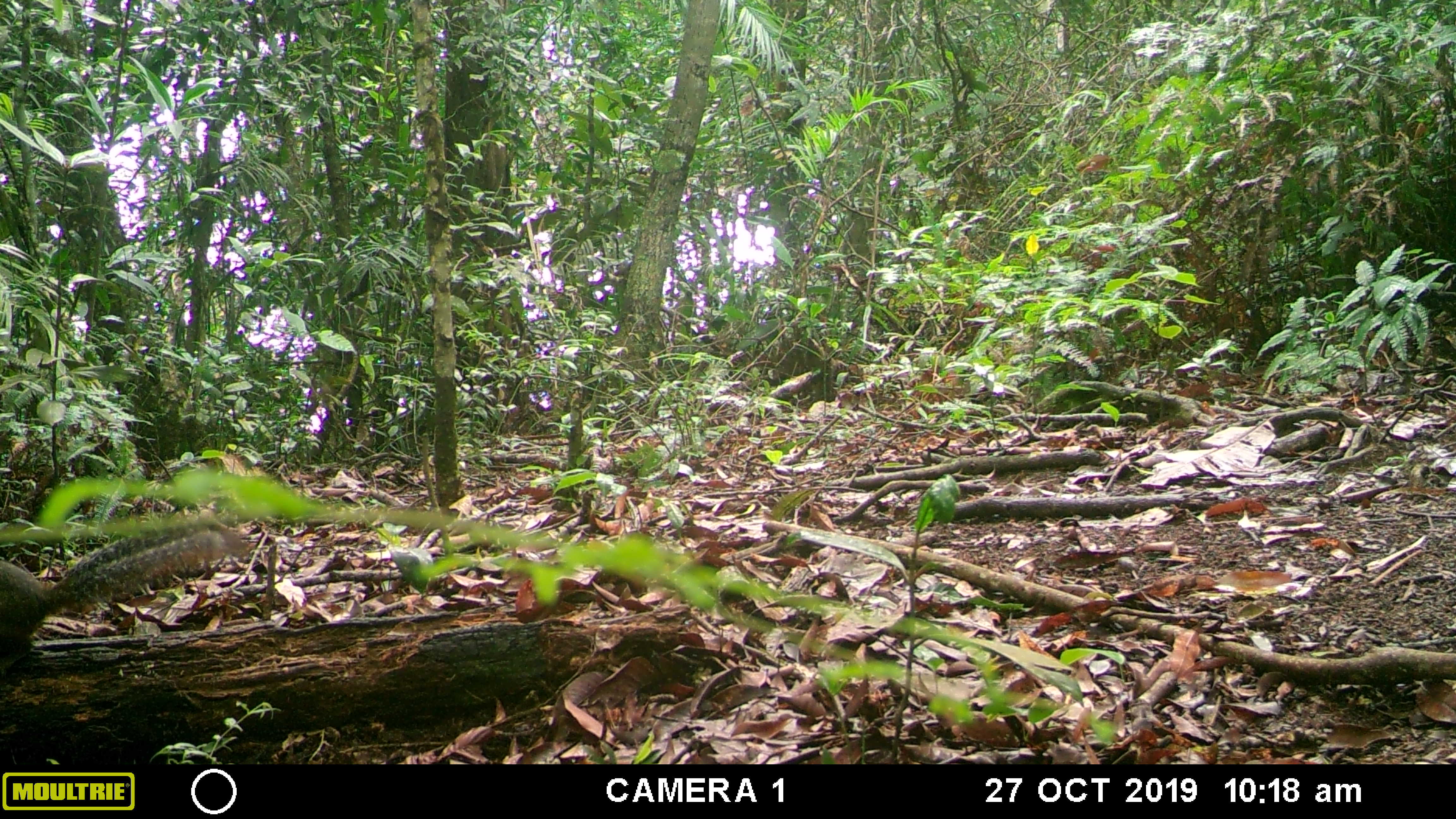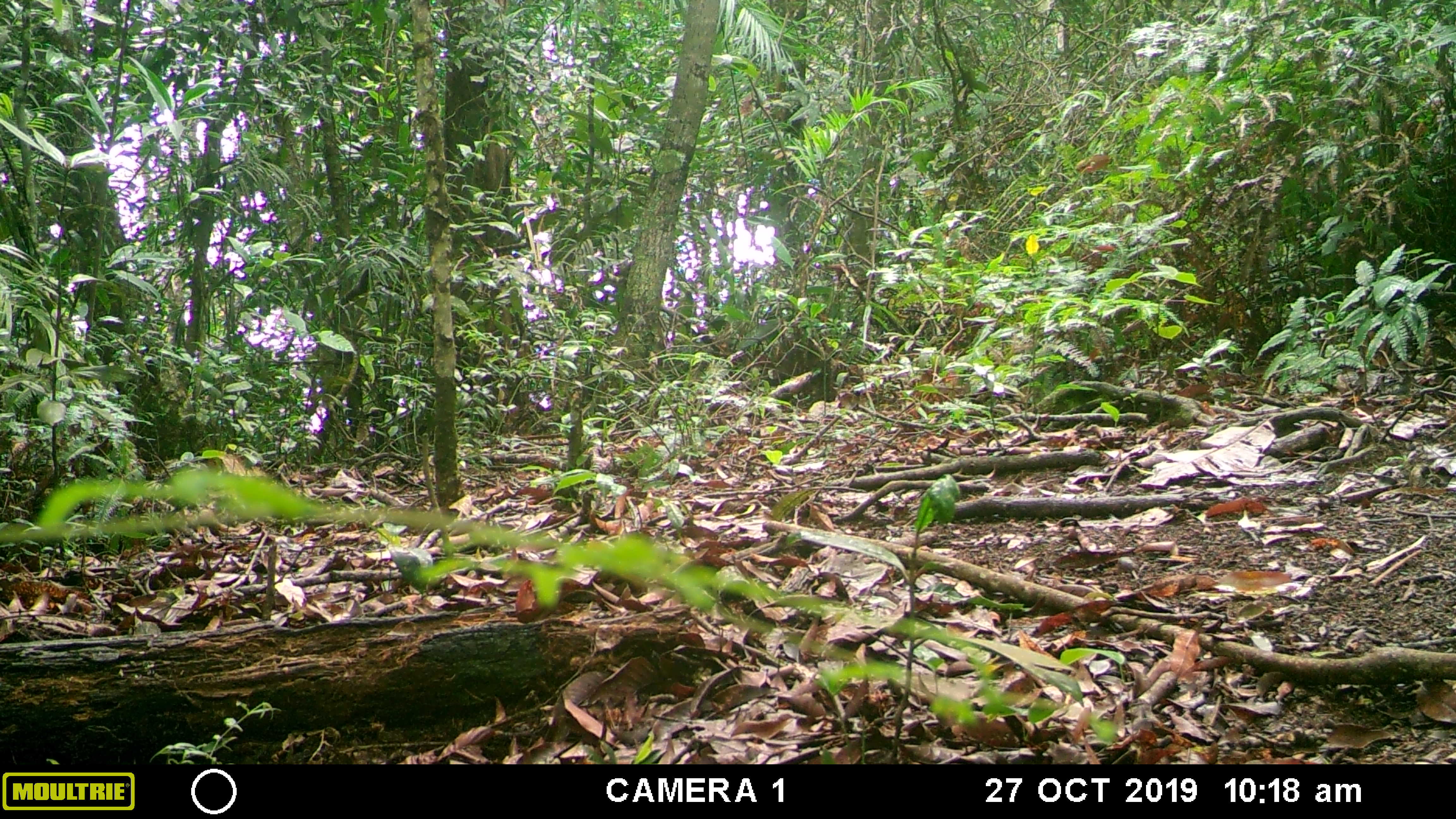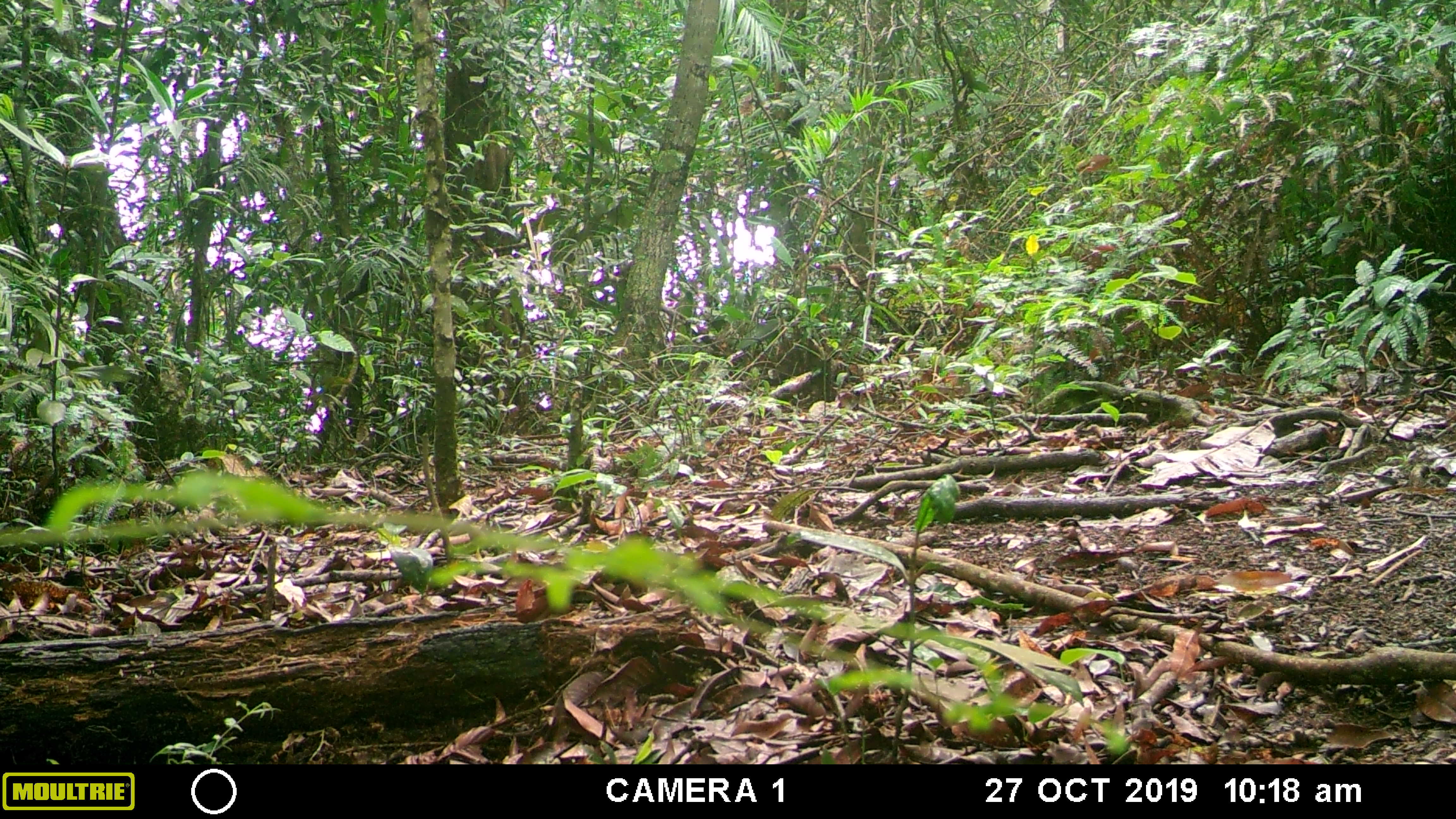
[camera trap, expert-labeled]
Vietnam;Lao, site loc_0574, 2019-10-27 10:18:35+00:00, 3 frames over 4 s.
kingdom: Animalia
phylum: Chordata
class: Mammalia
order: Rodentia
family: Sciuridae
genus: Dremomys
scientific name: Dremomys rufigenis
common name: red-cheeked squirrel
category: red cheeked squirrel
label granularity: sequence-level